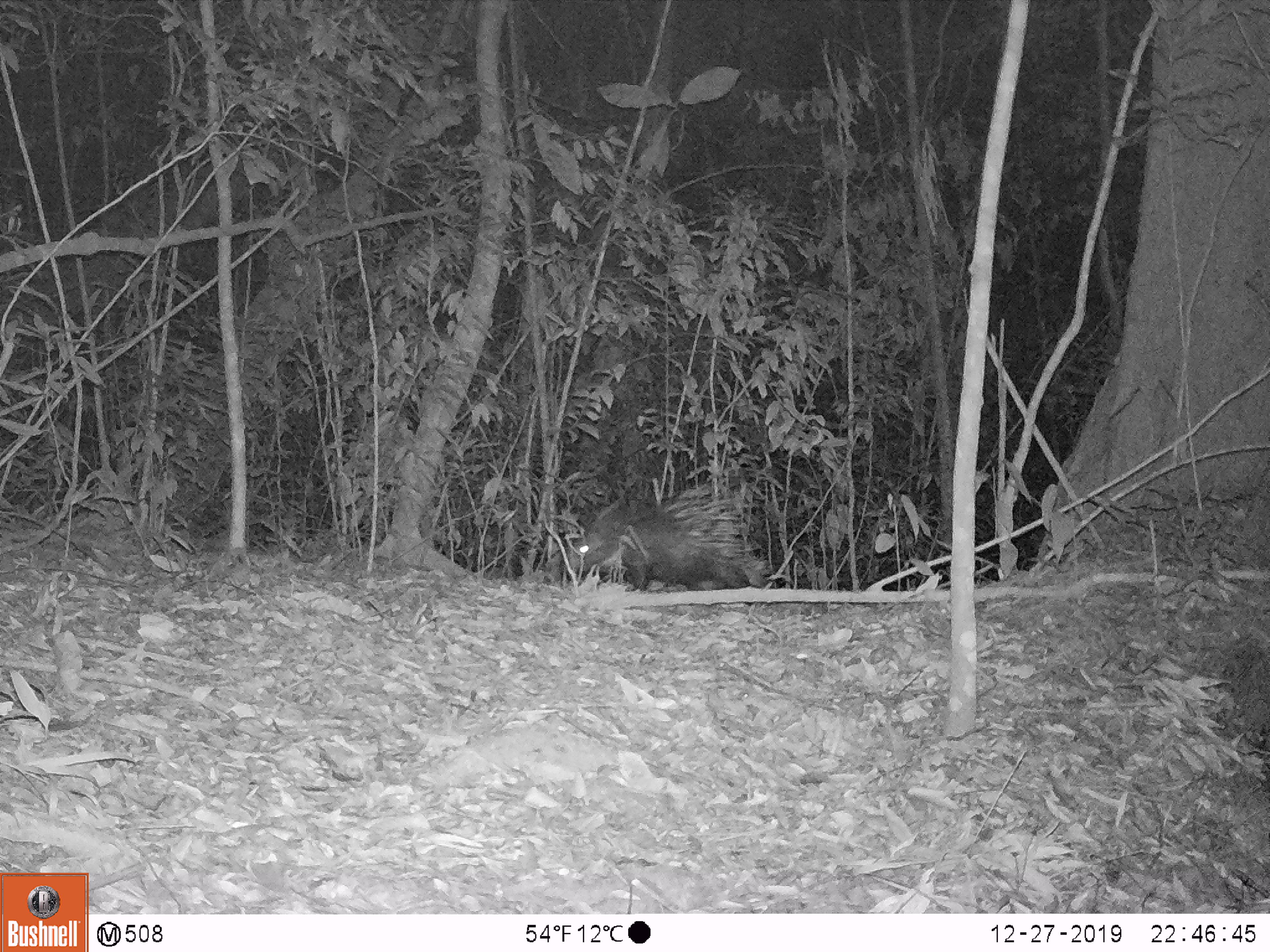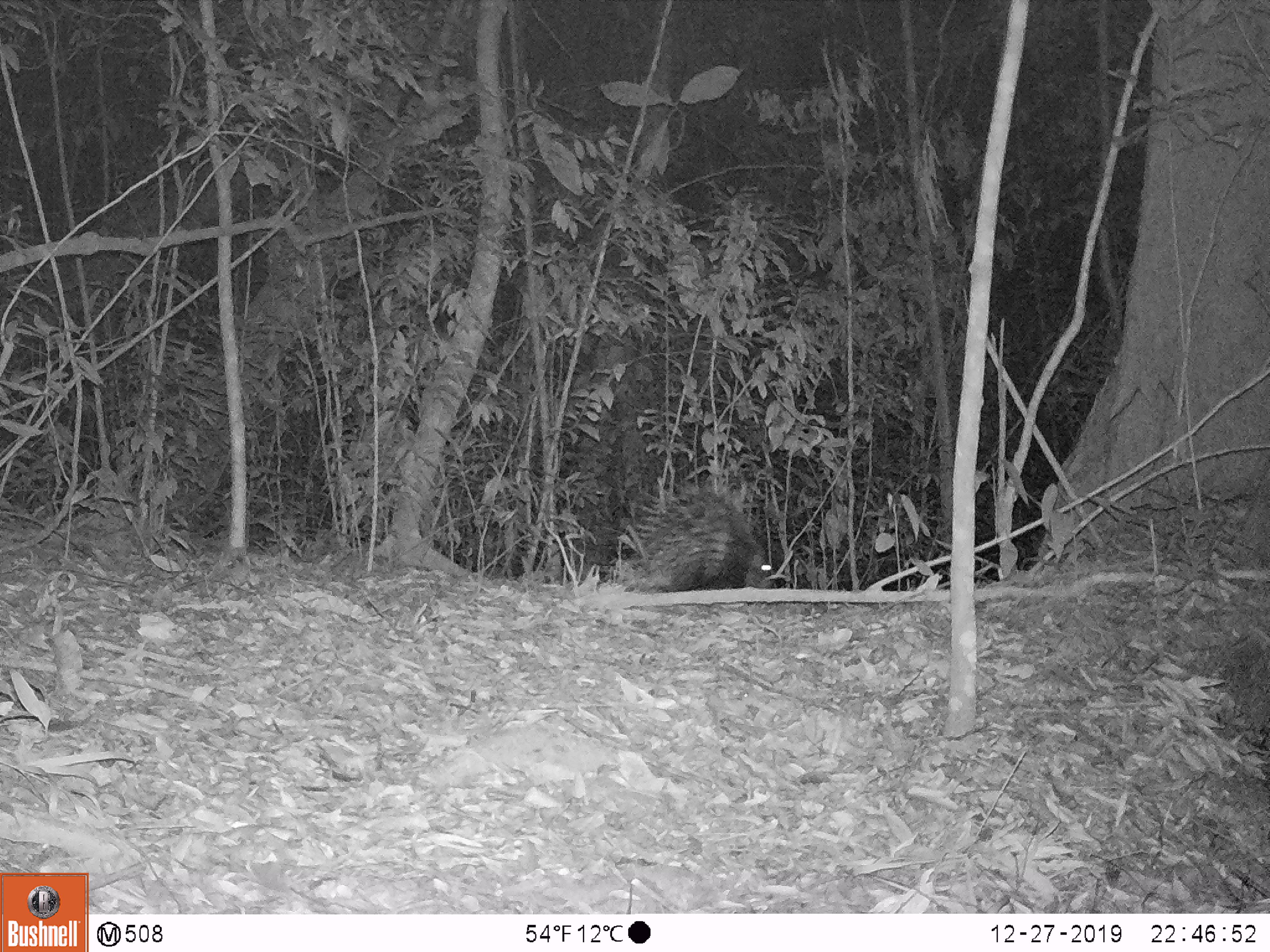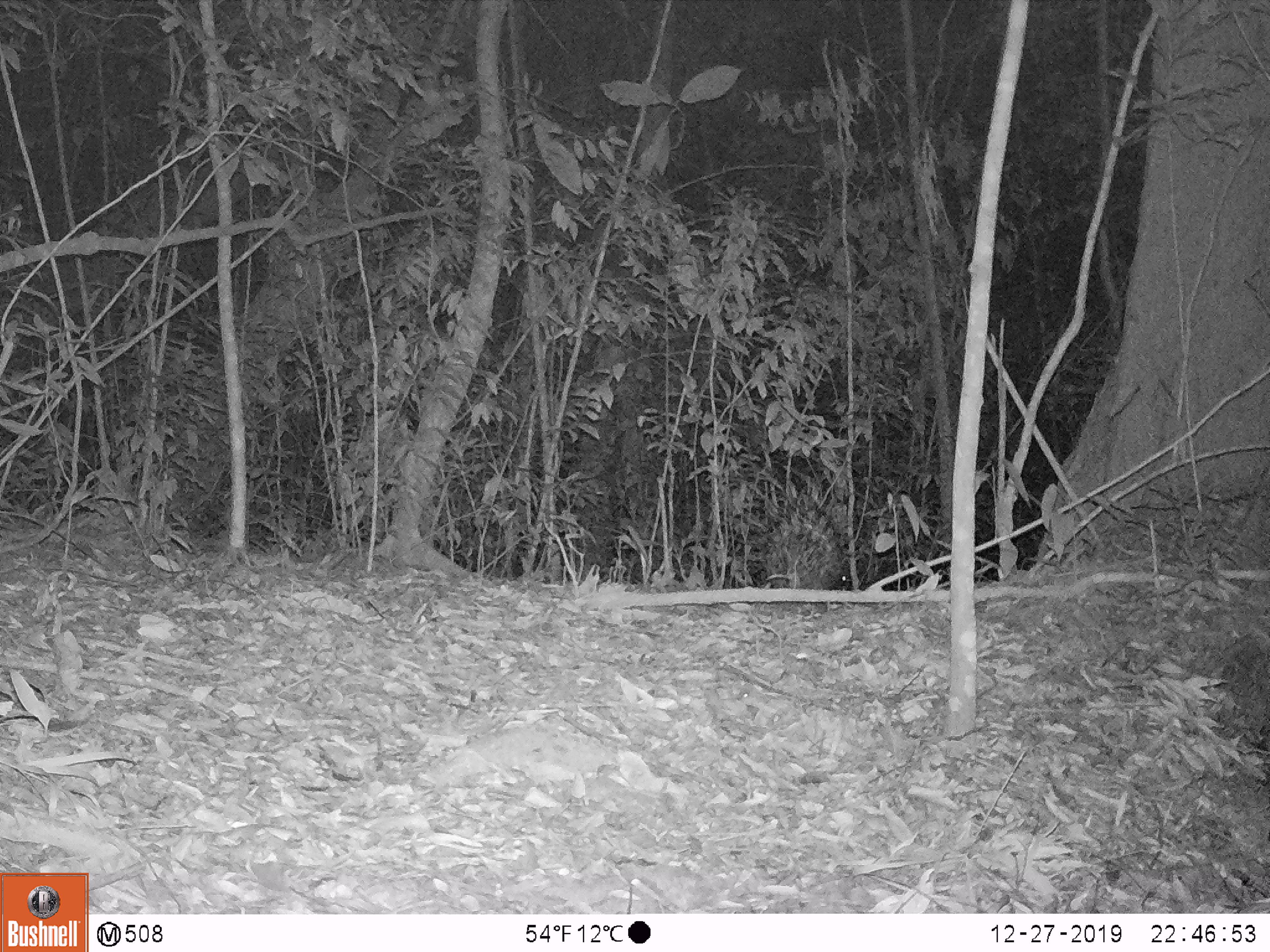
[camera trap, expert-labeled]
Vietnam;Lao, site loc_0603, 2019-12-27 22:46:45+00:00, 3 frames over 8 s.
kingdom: Animalia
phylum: Chordata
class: Mammalia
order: Rodentia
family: Hystricidae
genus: Hystrix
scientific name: Hystrix brachyura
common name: malayan porcupine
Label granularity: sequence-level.